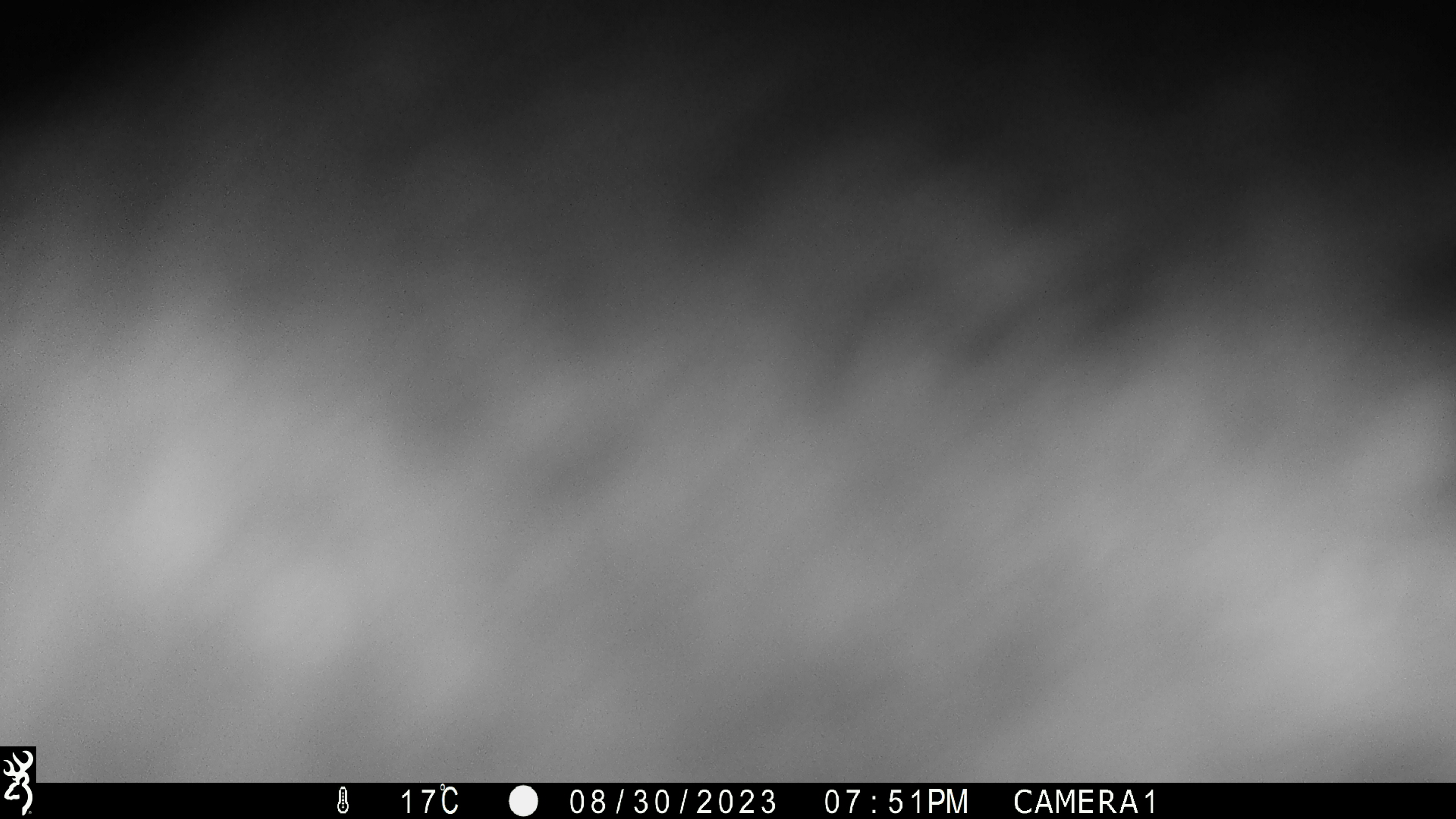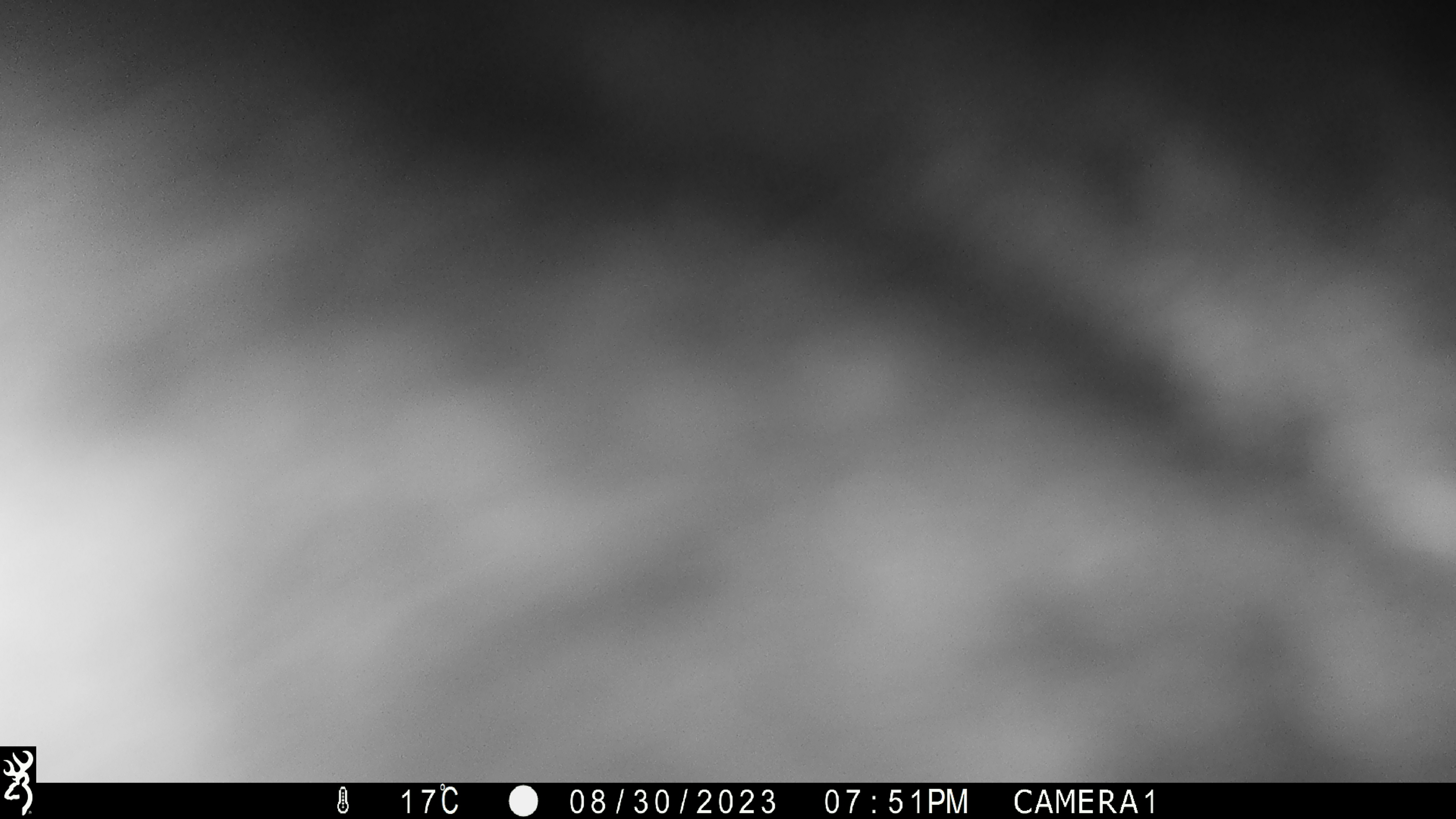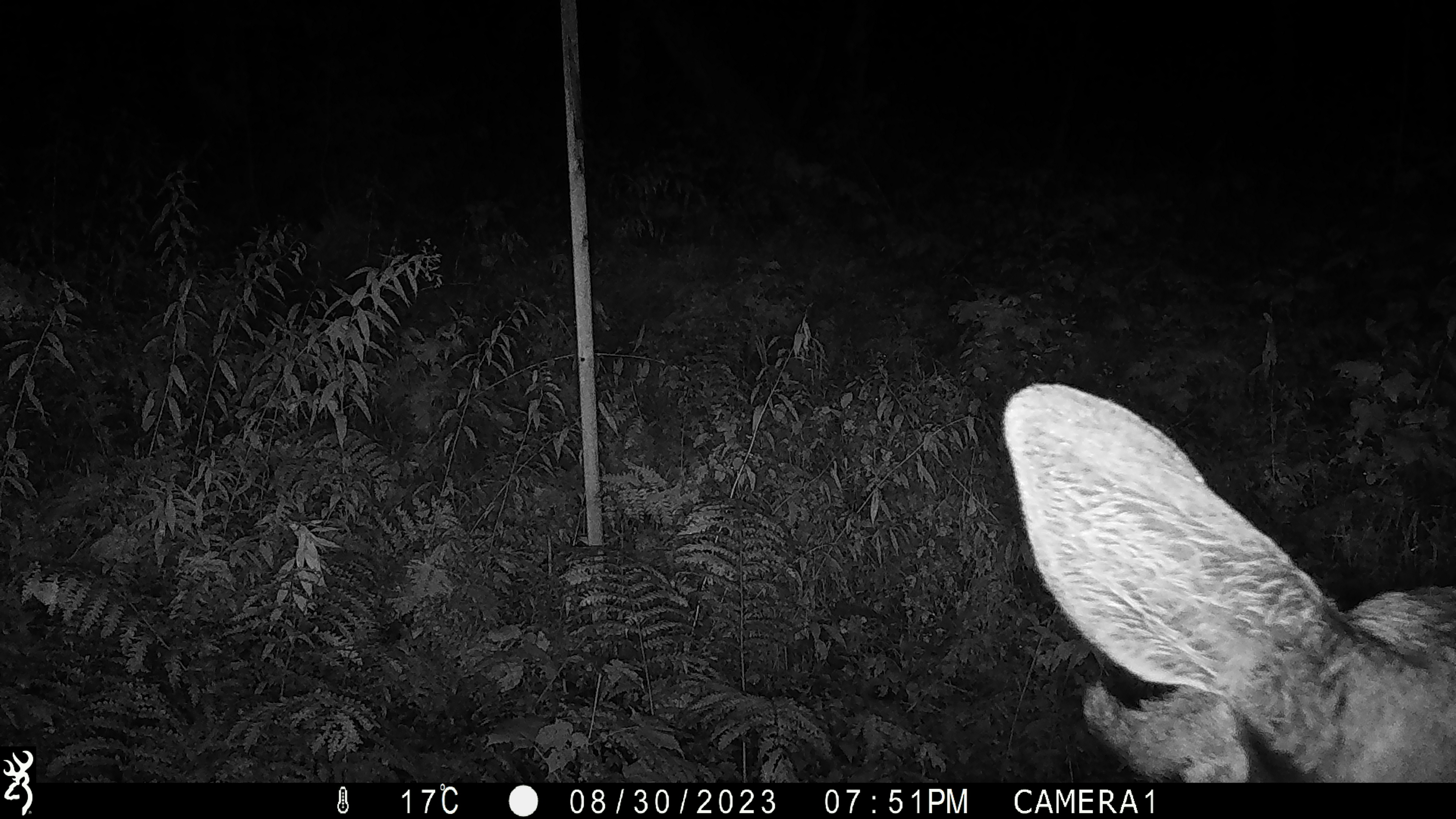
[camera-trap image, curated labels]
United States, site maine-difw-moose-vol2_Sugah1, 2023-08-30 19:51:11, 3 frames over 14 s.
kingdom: Animalia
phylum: Chordata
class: Mammalia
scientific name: Mammalia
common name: mammal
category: mammal sp.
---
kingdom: Animalia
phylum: Chordata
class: Mammalia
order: Artiodactyla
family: Cervidae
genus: Alces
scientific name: Alces alces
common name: moose